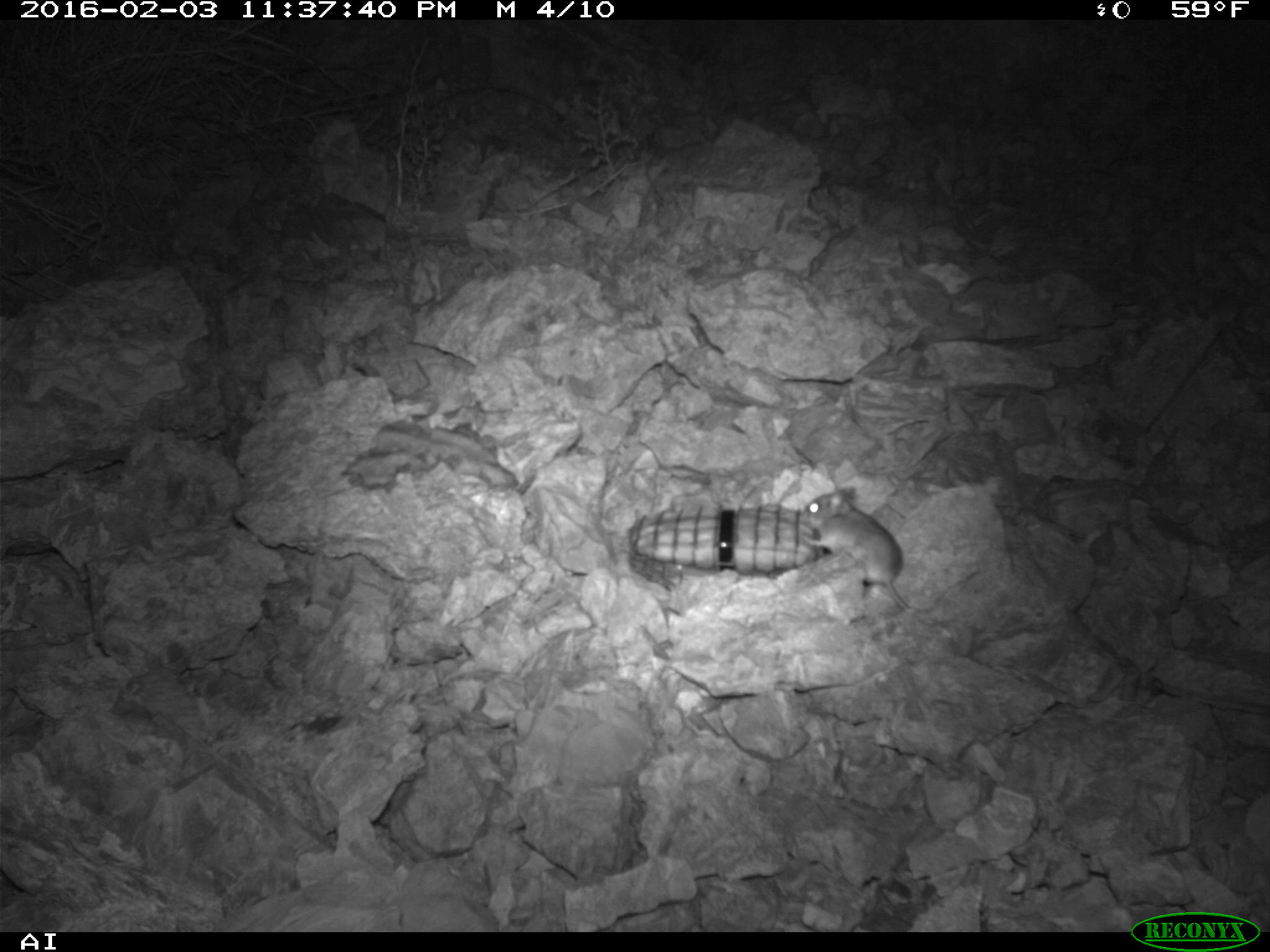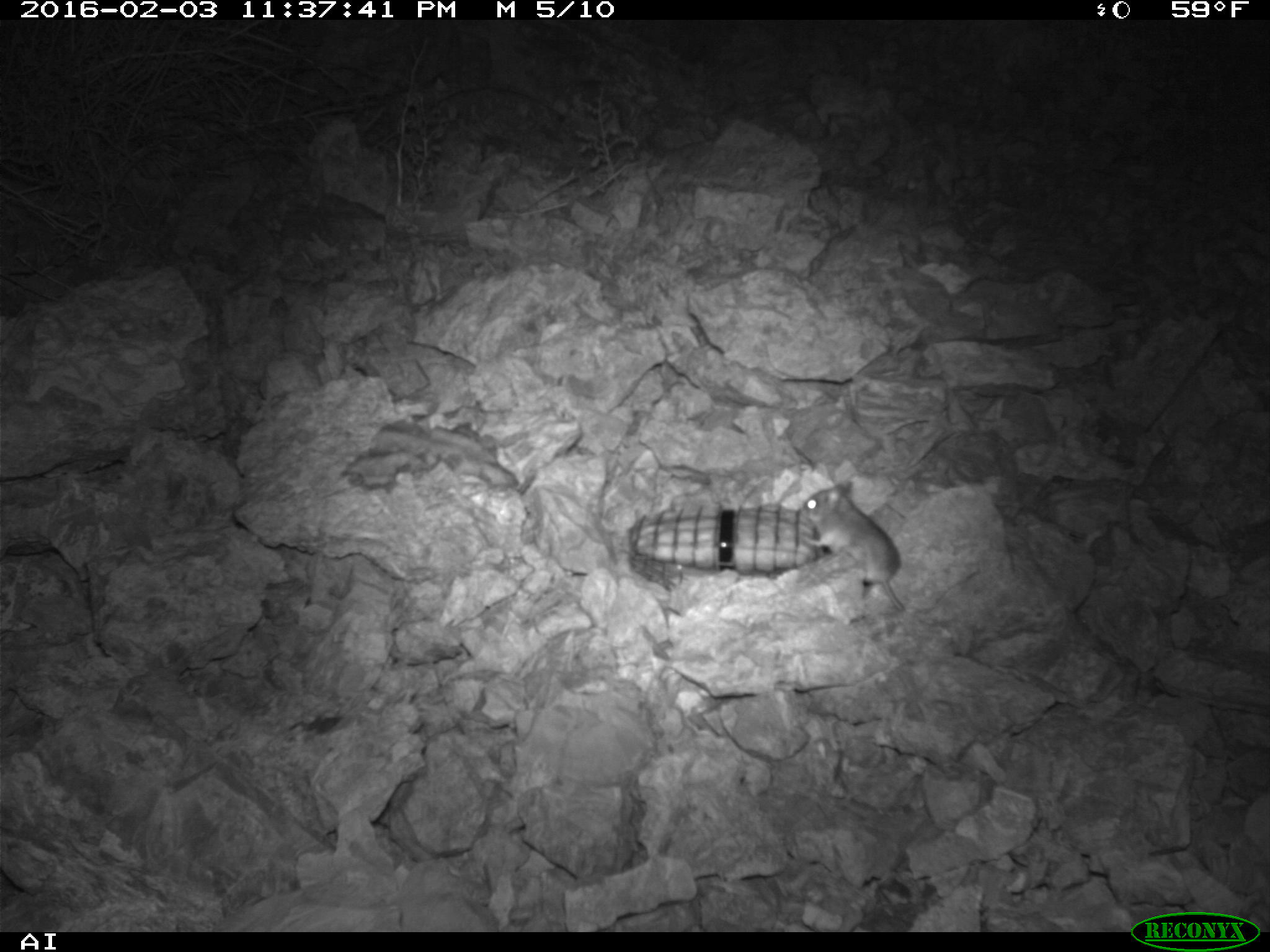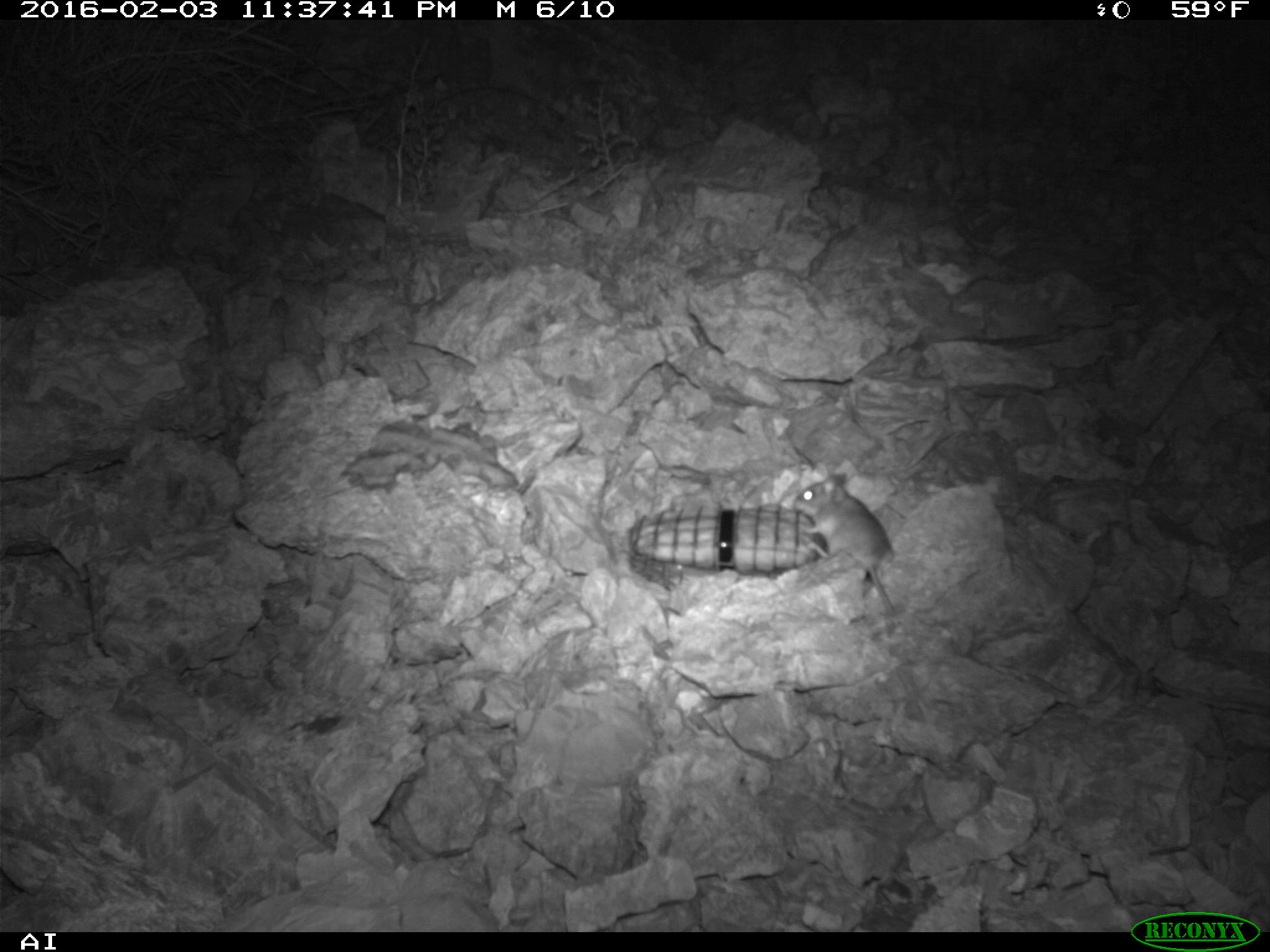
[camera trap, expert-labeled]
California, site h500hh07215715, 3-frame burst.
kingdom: Animalia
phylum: Chordata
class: Mammalia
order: Rodentia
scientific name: Rodentia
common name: rodent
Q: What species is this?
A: Rodent (Rodentia).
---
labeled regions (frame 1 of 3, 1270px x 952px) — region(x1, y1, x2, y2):
rodent: region(799, 487, 910, 611)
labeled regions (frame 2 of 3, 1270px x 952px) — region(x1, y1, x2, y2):
rodent: region(800, 479, 905, 612)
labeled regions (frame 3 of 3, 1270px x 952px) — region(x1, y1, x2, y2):
rodent: region(793, 470, 899, 628)